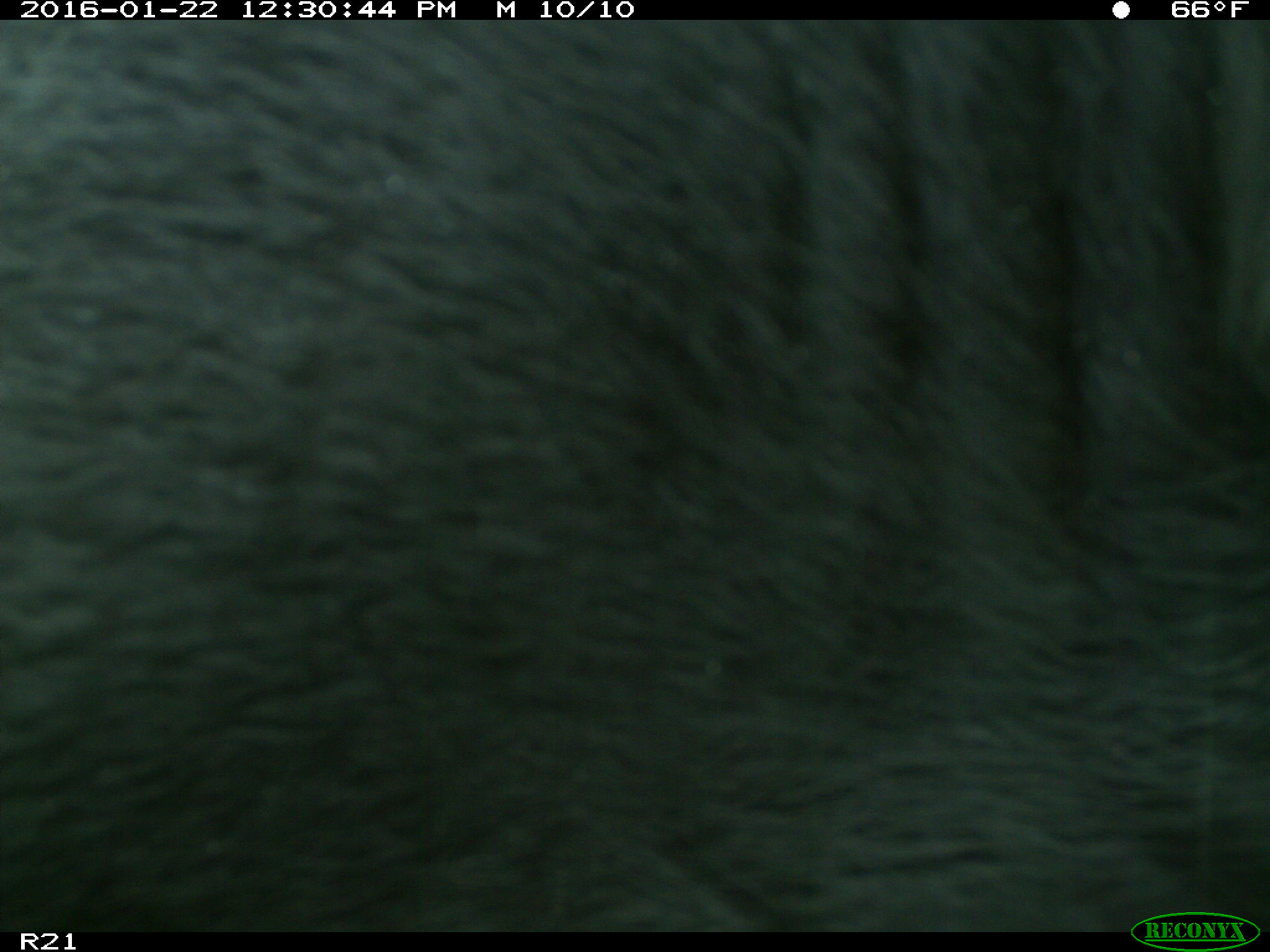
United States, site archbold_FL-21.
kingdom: Animalia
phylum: Chordata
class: Mammalia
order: Artiodactyla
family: Bovidae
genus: Bos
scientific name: Bos taurus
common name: domestic cow